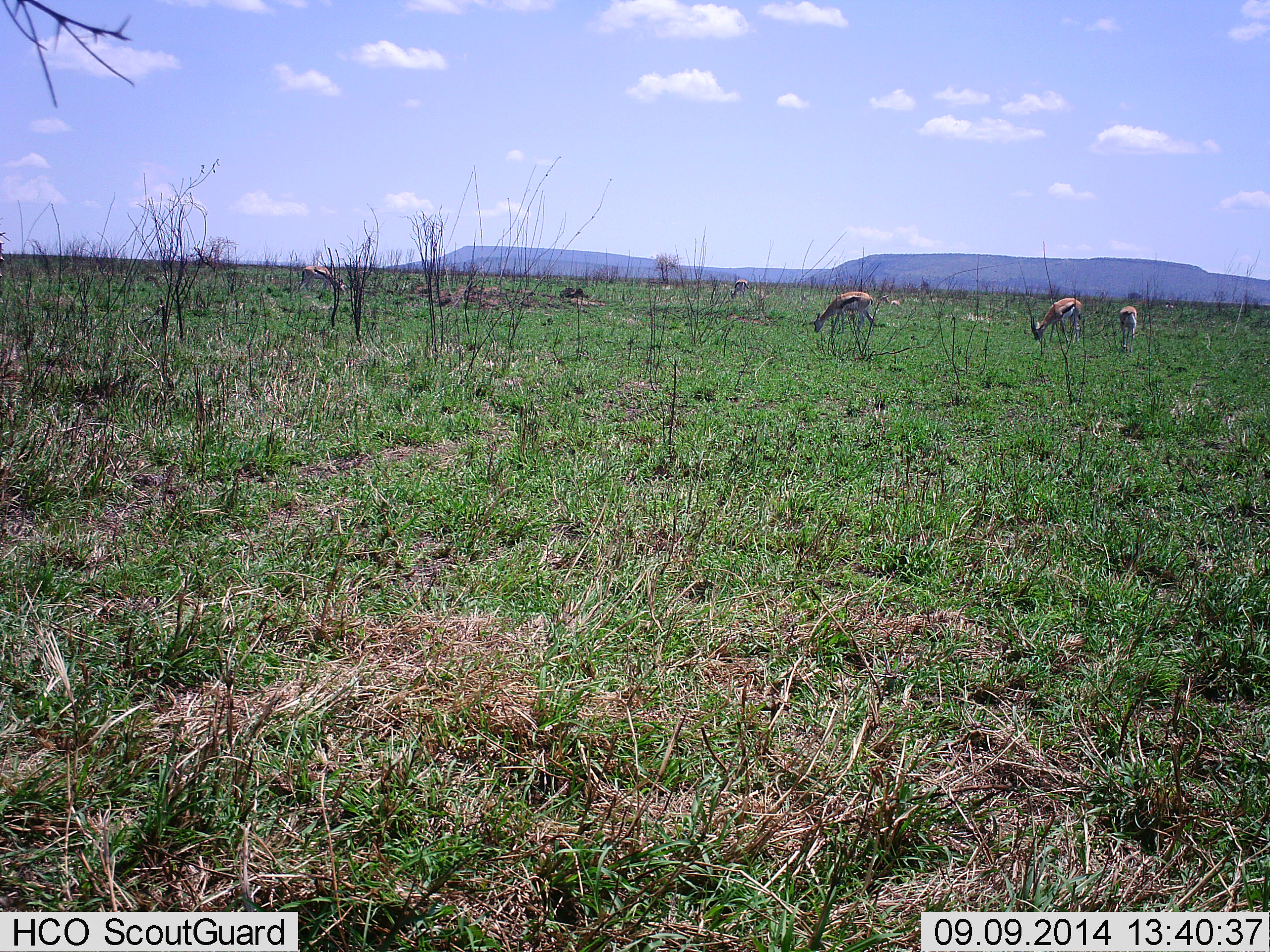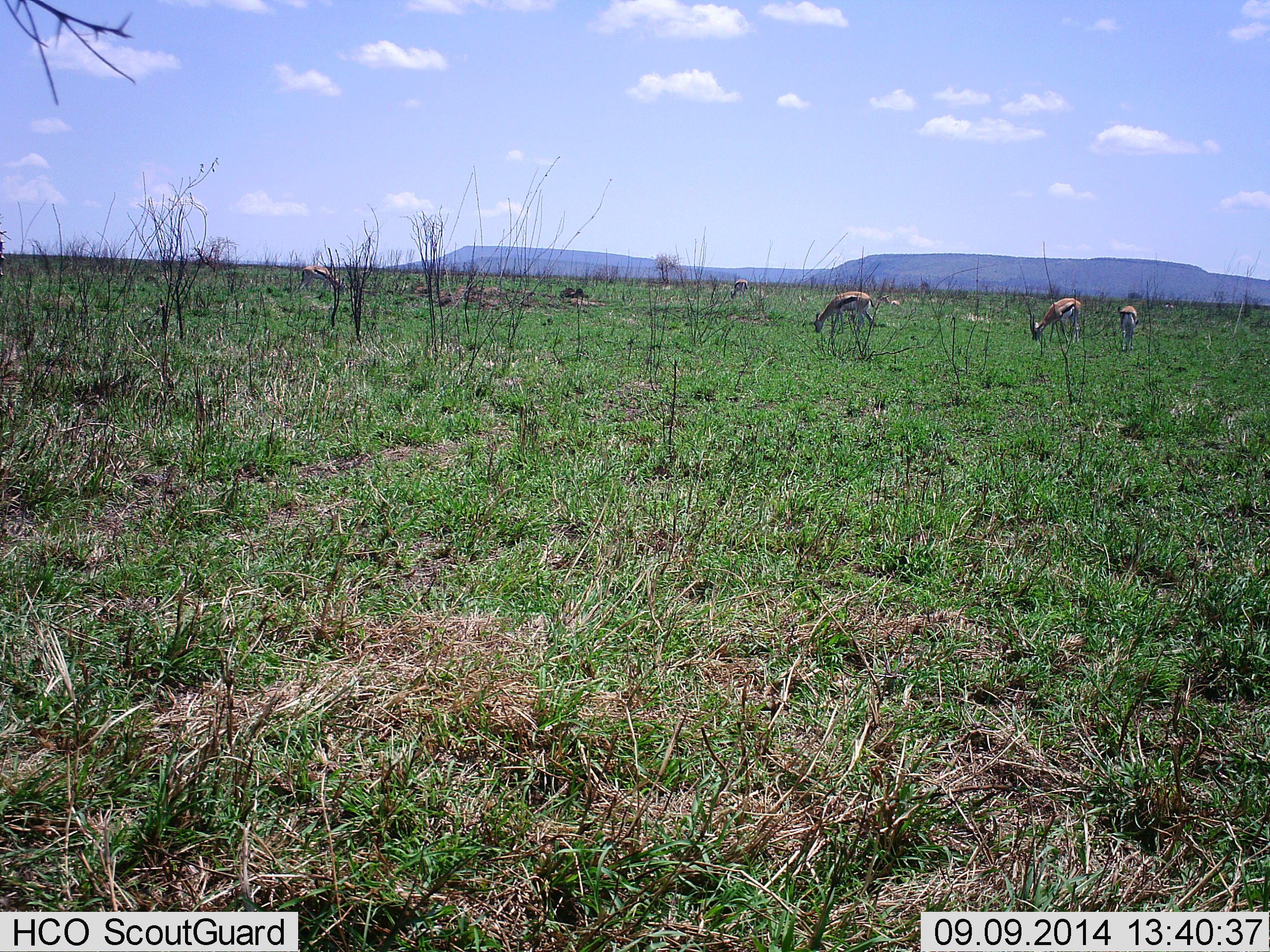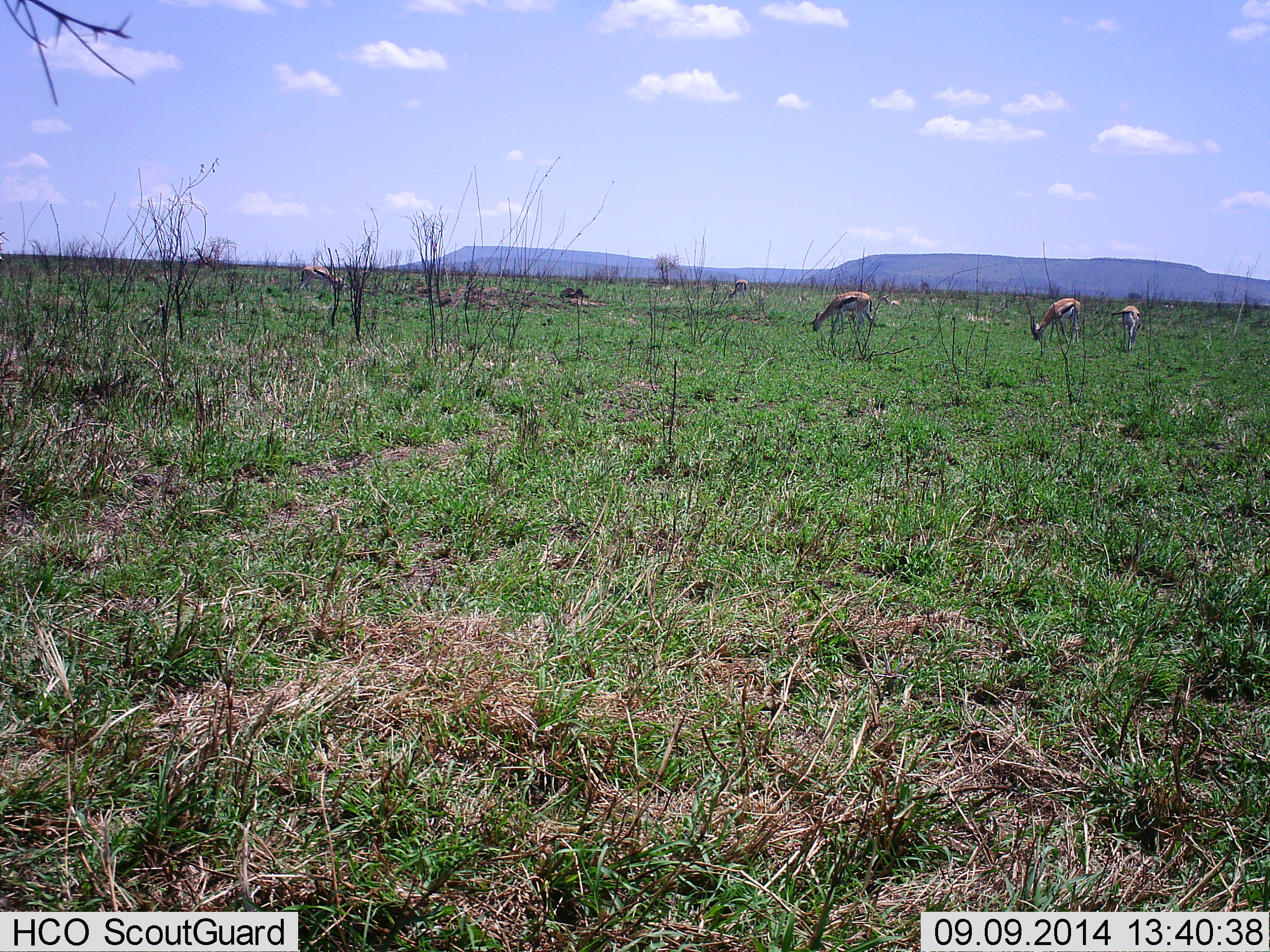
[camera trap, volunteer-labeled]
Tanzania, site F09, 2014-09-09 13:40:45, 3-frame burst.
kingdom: Animalia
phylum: Chordata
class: Mammalia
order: Artiodactyla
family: Bovidae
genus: Eudorcas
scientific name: Eudorcas thomsonii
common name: thomson's gazelle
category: gazellethomsons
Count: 4.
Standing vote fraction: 30%.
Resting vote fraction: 0%.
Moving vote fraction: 0%.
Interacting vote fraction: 0%.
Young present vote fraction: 0%.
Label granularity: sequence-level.